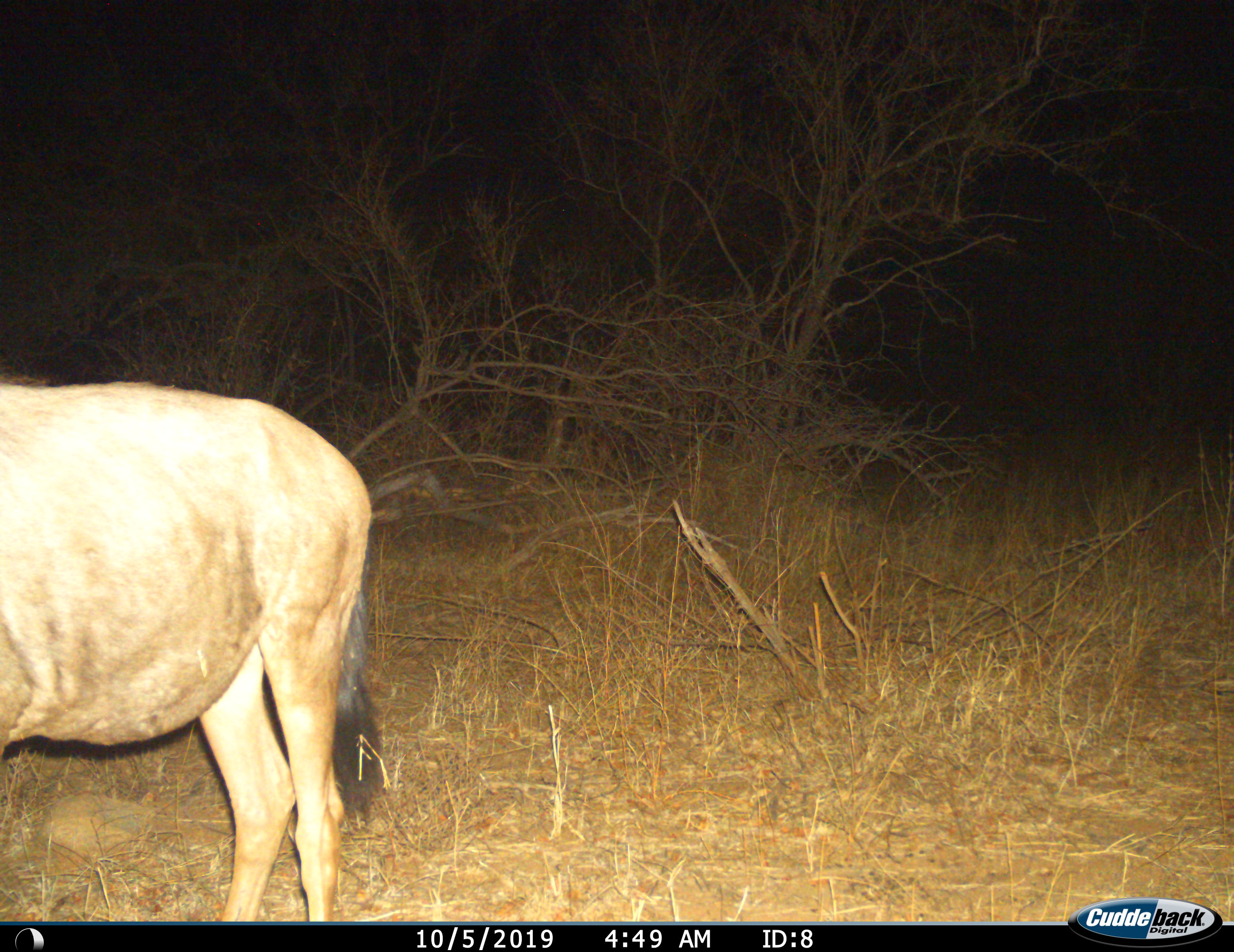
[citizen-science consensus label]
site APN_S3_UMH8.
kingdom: Animalia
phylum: Chordata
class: Mammalia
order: Artiodactyla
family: Bovidae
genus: Connochaetes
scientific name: Connochaetes taurinus taurinus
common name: blue wildebeest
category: wildebeestblue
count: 1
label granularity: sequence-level